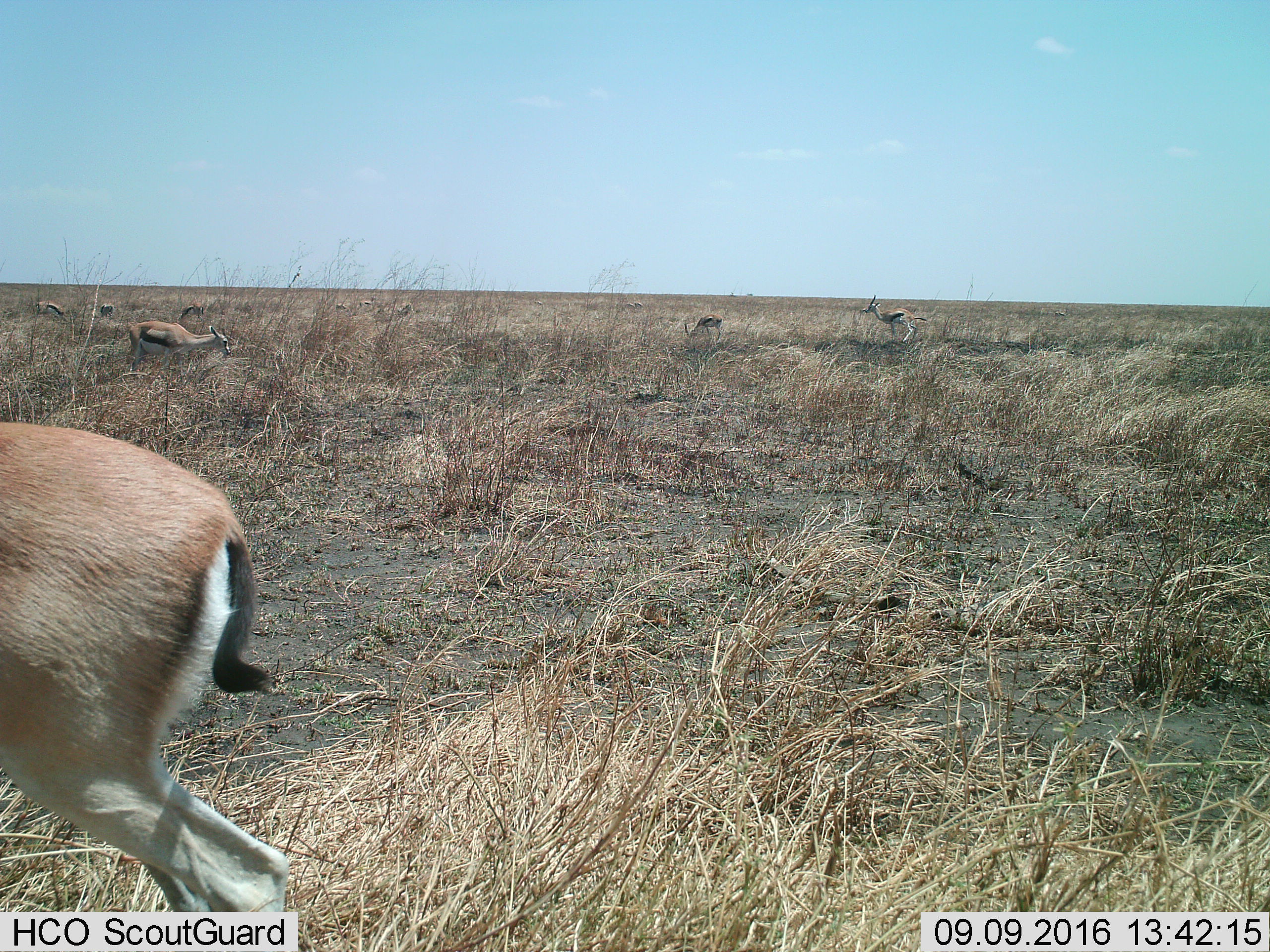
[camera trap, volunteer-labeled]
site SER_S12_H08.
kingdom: Animalia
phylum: Chordata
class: Mammalia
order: Artiodactyla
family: Bovidae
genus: Eudorcas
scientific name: Eudorcas thomsonii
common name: thomson's gazelle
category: gazellethomsons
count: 6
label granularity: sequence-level